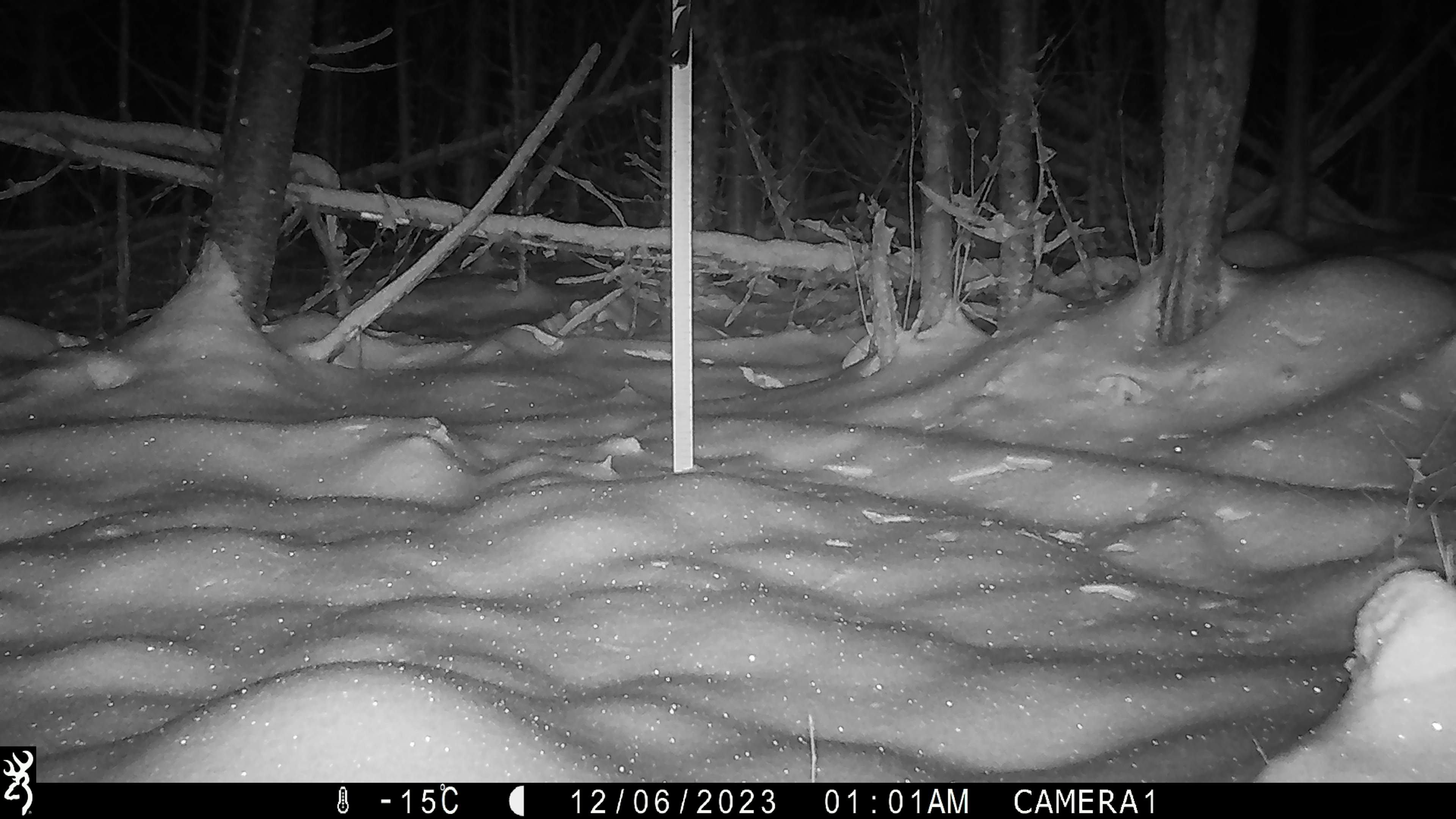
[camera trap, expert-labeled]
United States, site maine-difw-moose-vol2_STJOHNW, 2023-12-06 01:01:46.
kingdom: Animalia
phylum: Chordata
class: Mammalia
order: Lagomorpha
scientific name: Lagomorpha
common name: rabbit or hare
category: rabbit or hare sp.